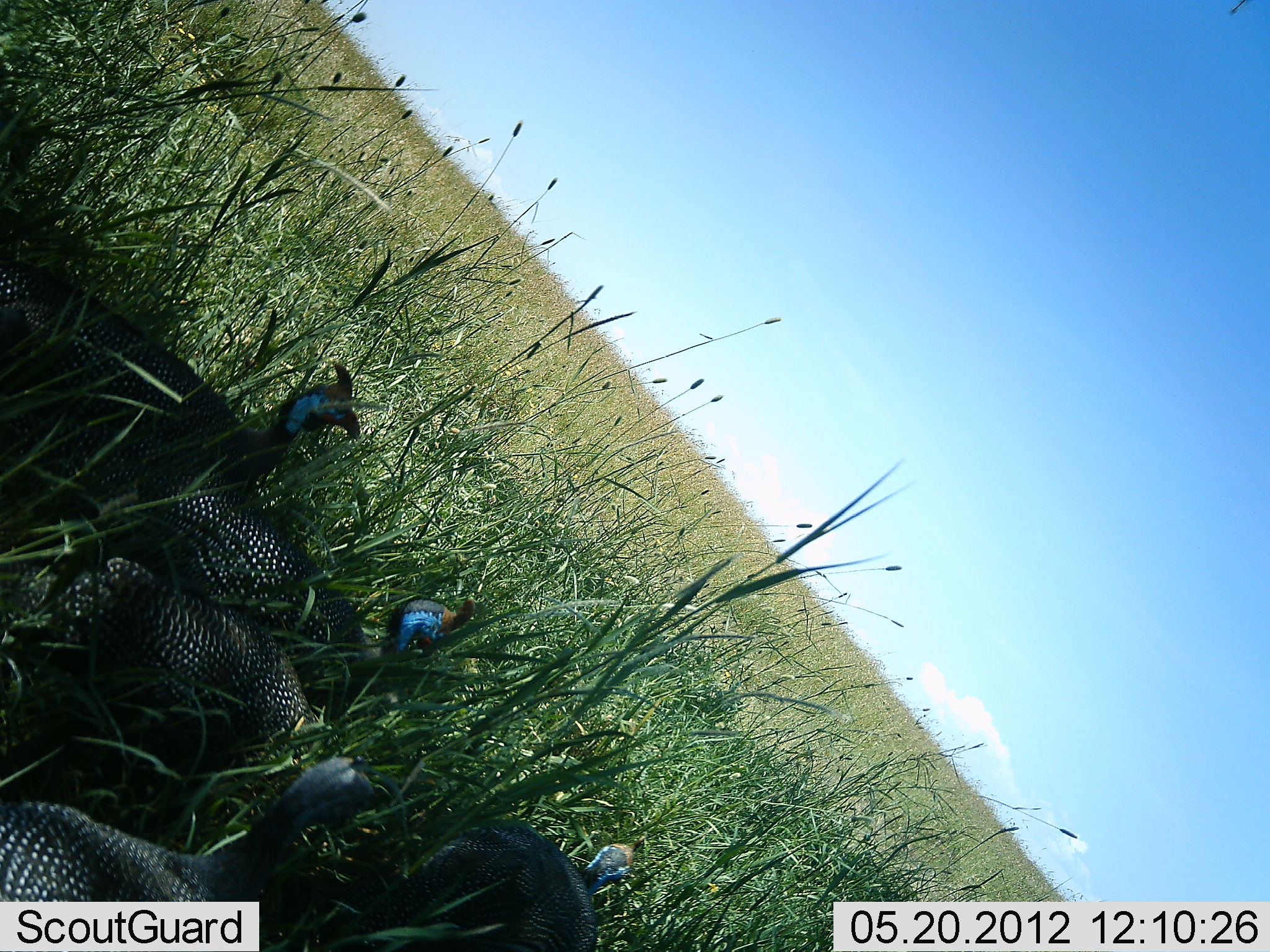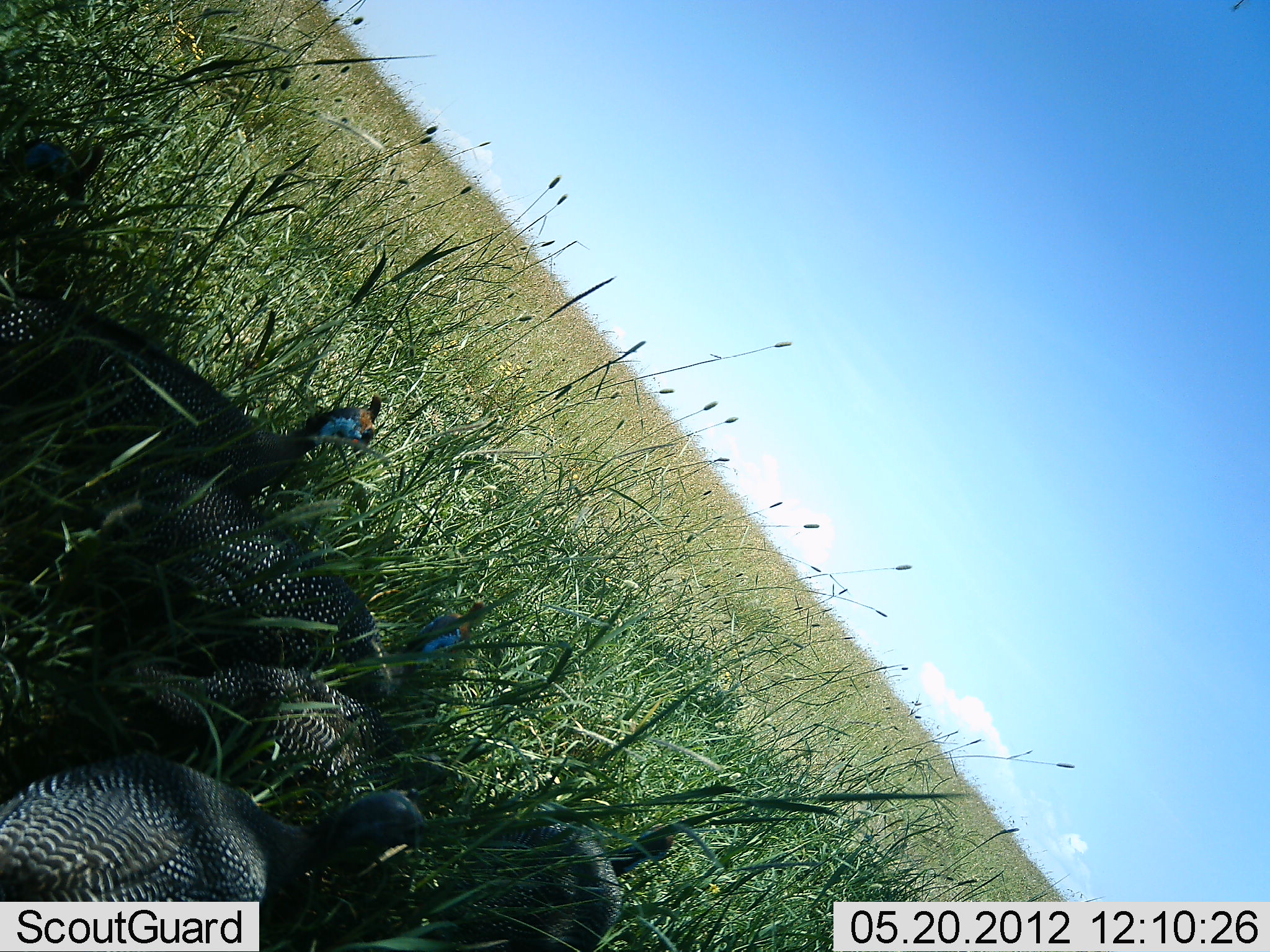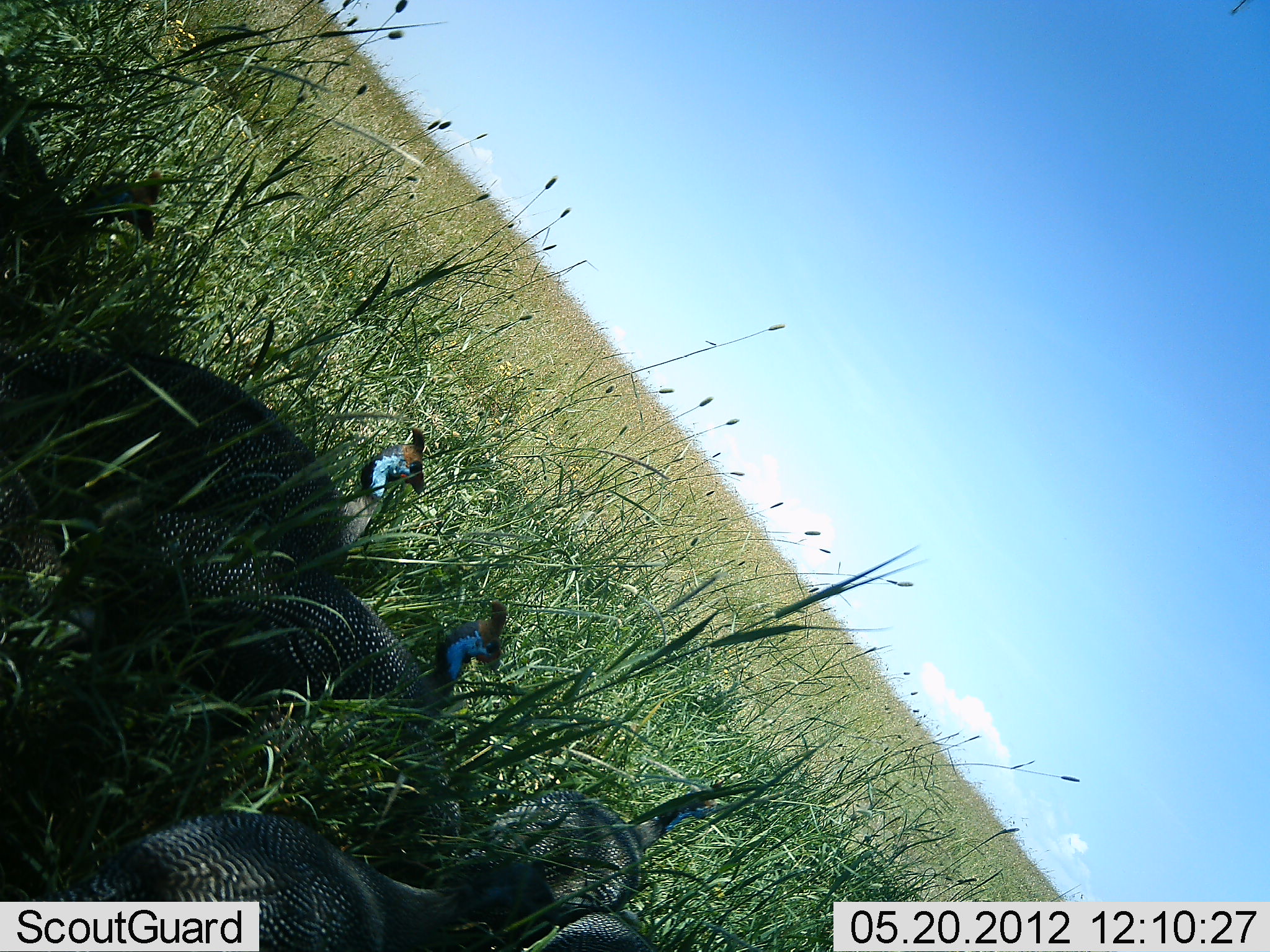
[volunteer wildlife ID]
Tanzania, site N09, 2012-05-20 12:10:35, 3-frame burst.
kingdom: Animalia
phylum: Chordata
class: Aves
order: Galliformes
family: Numididae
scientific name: Numididae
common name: guinea fowl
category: guineafowl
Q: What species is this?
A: Guineafowl (guinea fowl) (Numididae).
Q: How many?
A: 5.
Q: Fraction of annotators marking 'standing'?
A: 28%.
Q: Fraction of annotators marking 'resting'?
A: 12%.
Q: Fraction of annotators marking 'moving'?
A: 68%.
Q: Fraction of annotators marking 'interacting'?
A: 4%.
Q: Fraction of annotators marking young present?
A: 0%.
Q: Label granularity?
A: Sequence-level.